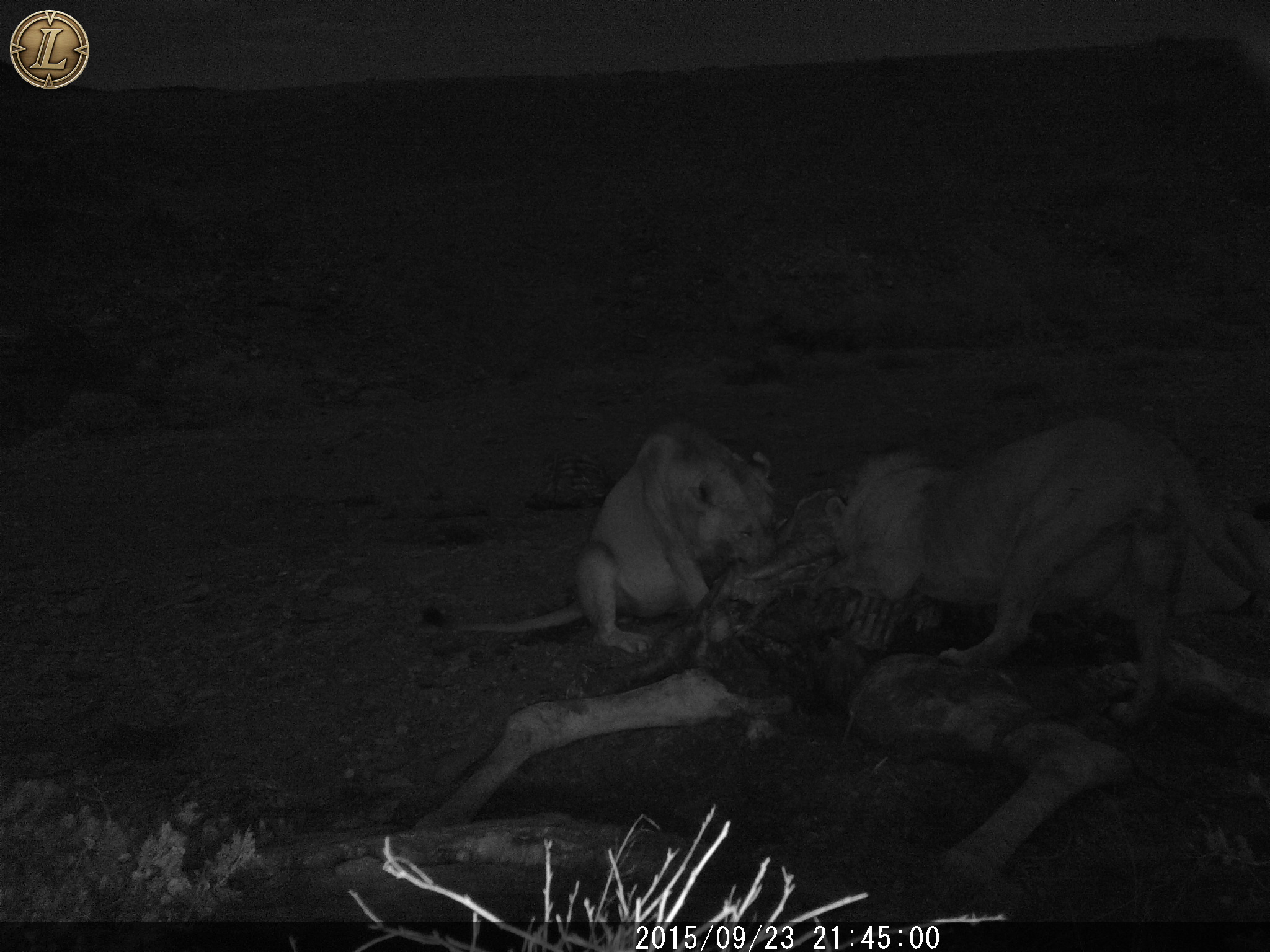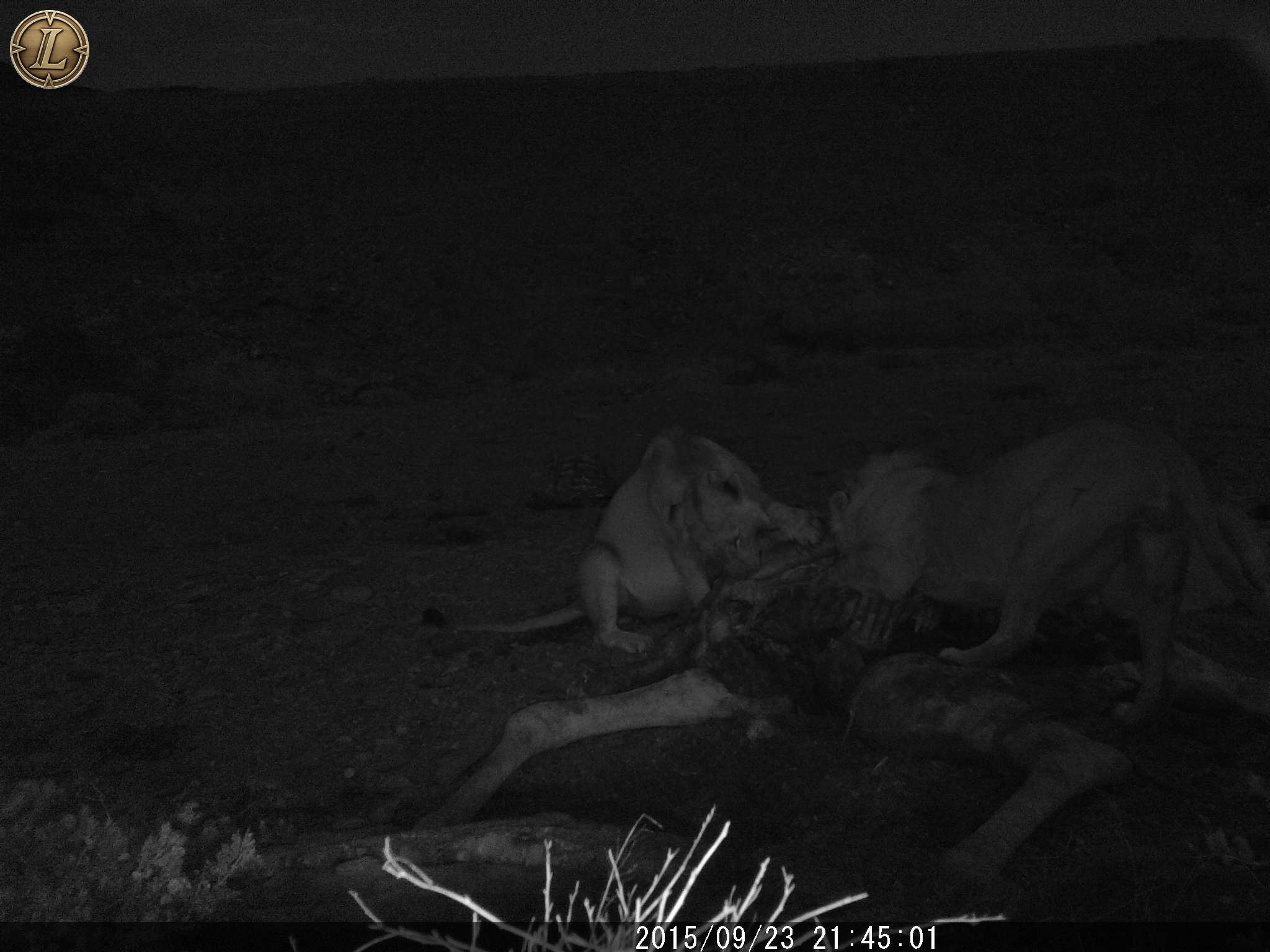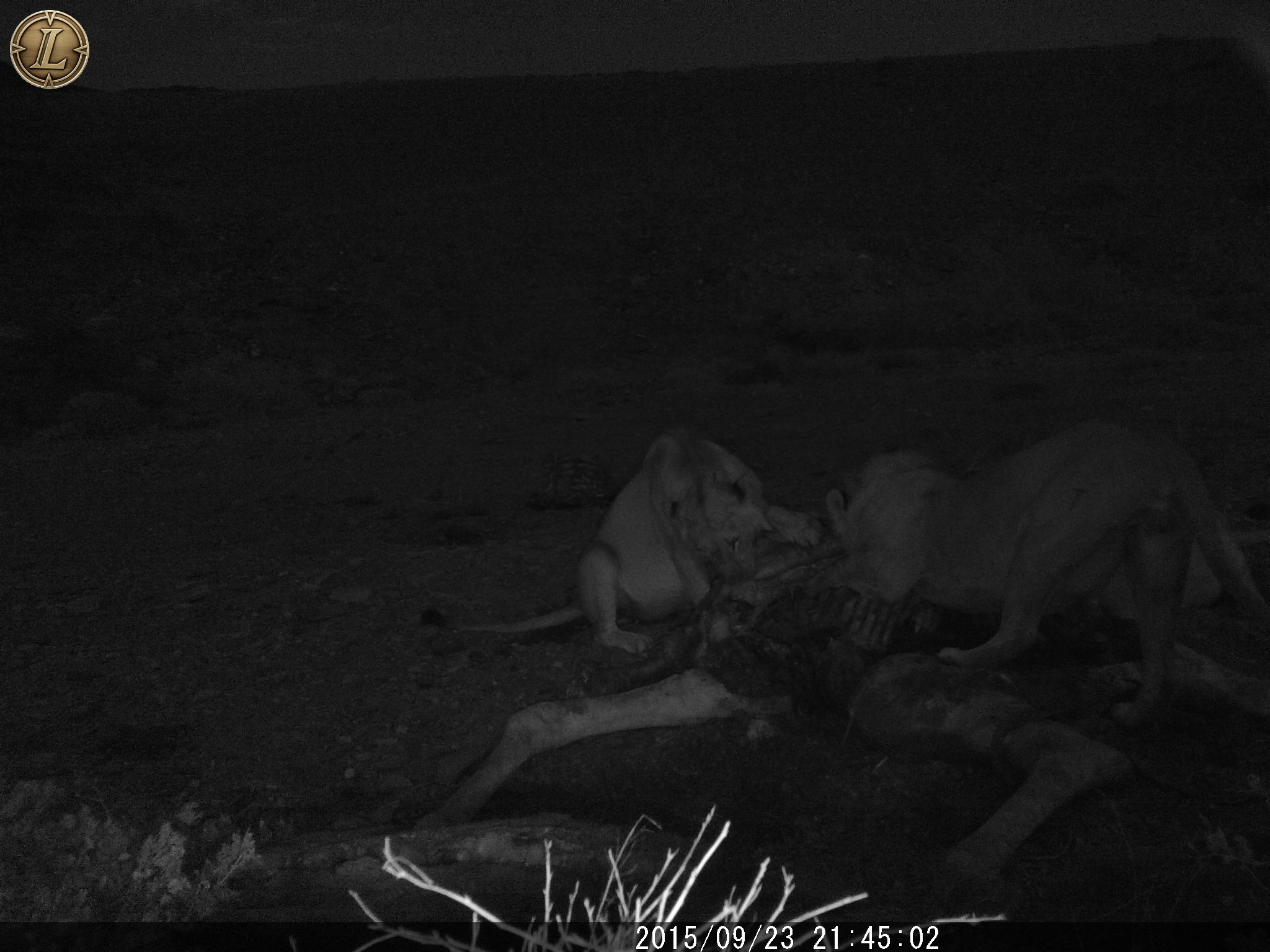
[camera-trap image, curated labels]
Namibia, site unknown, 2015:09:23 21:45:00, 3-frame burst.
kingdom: Animalia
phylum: Chordata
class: Mammalia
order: Carnivora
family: Felidae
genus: Panthera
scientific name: Panthera leo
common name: lion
Panthera leo (lion).